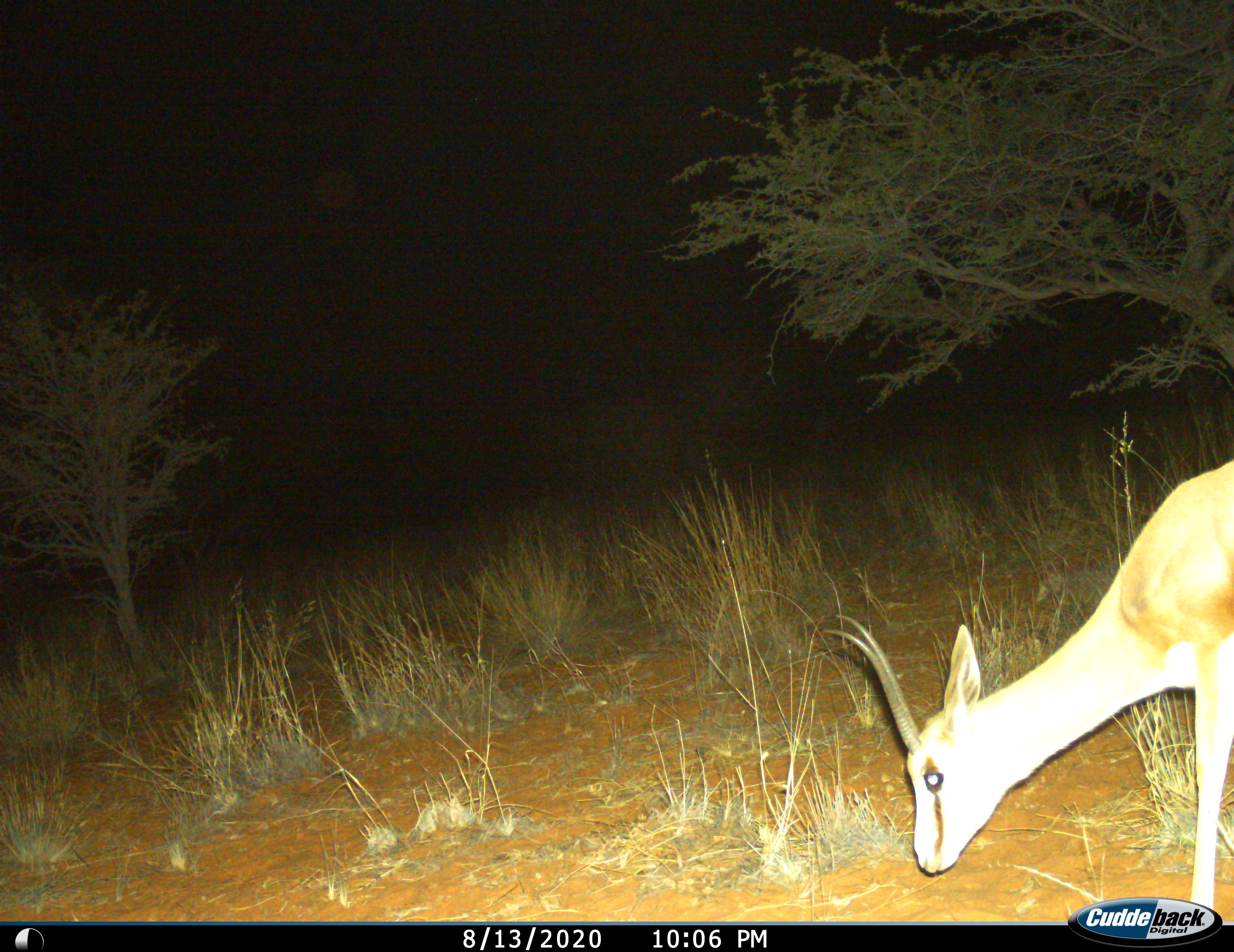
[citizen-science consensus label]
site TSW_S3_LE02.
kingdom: Animalia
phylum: Chordata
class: Mammalia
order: Artiodactyla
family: Bovidae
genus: Antidorcas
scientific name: Antidorcas marsupialis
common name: springbok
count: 1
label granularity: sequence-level